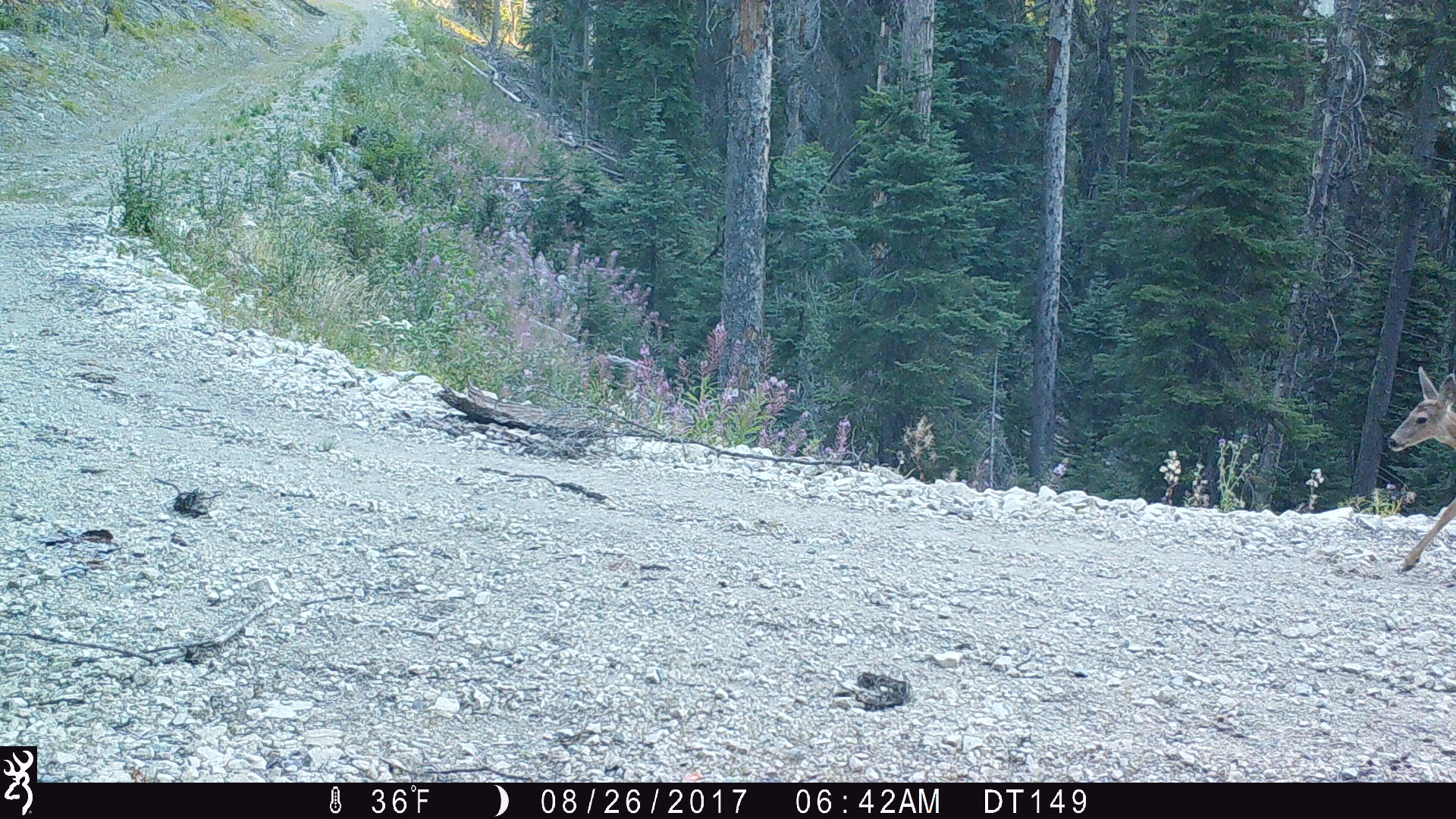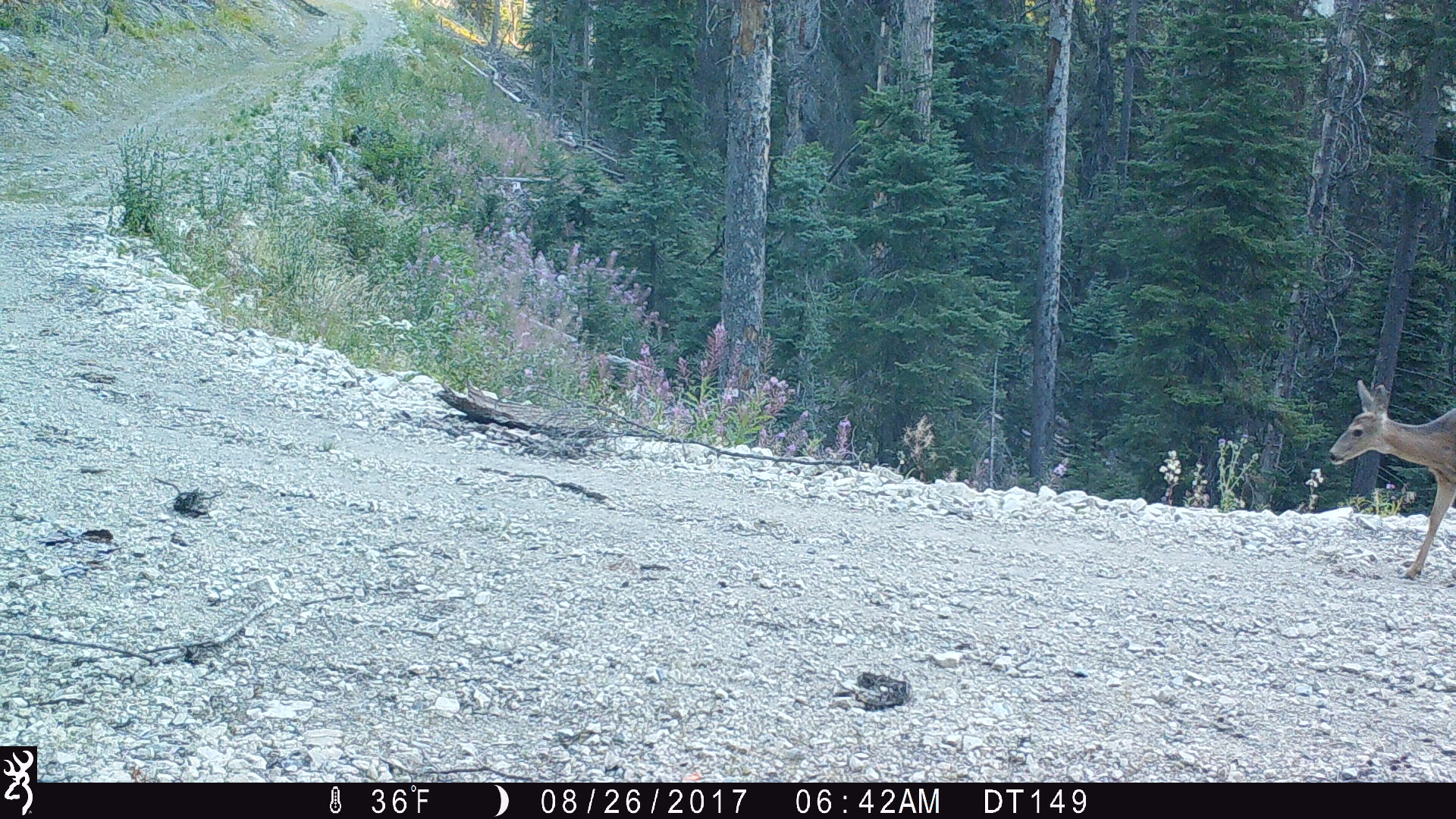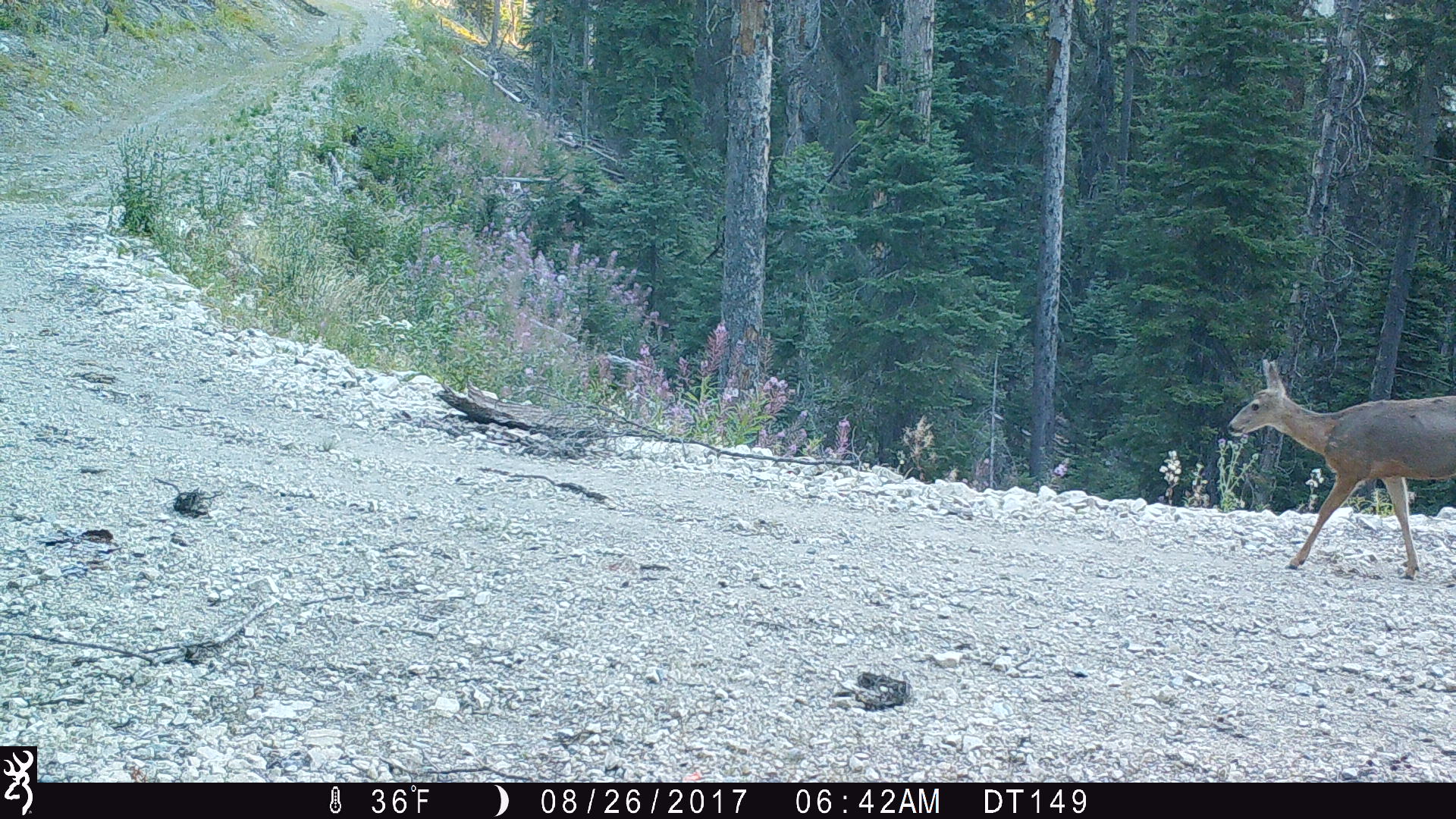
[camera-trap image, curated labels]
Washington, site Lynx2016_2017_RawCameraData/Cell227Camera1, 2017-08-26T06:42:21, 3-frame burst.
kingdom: Animalia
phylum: Chordata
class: Mammalia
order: Artiodactyla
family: Cervidae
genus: Odocoileus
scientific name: Odocoileus hemionus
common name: mule deer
Odocoileus hemionus (mule deer). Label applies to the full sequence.